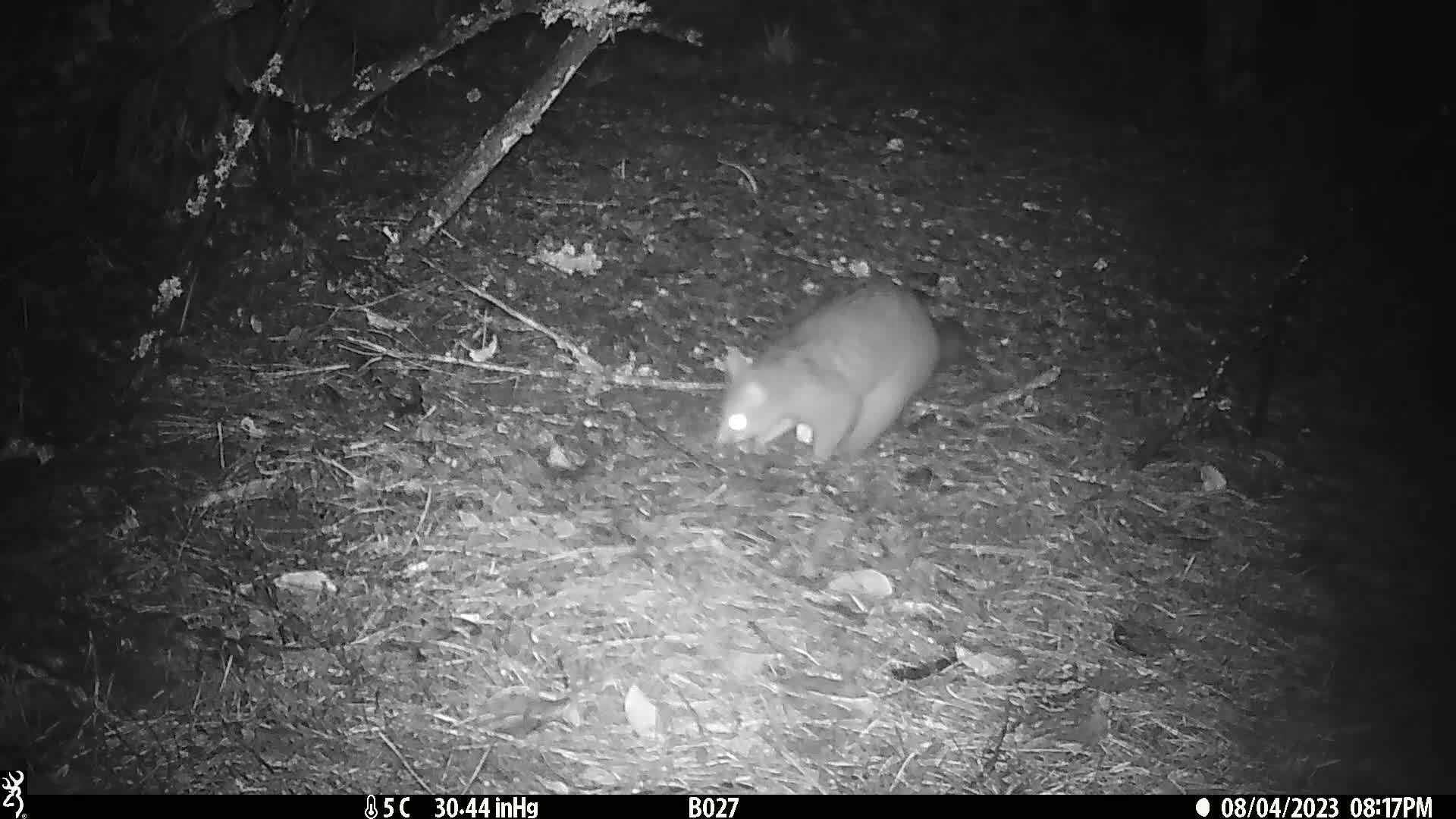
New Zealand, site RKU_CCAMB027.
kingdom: Animalia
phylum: Chordata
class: Mammalia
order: Diprotodontia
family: Phalangeridae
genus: Trichosurus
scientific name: Trichosurus vulpecula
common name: common brushtail possum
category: possum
Possum (common brushtail possum) (Trichosurus vulpecula).